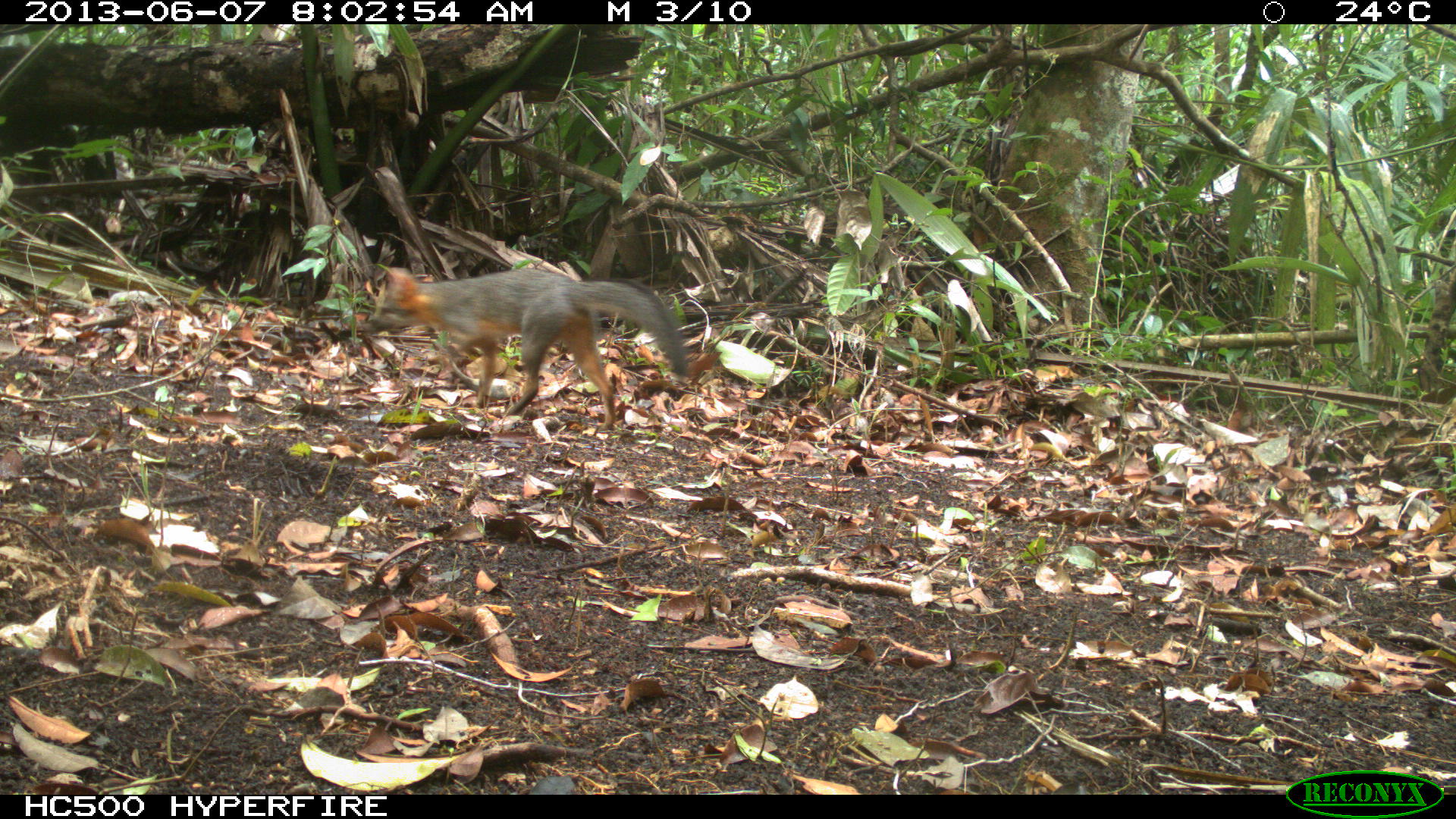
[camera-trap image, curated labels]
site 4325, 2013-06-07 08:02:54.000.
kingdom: Animalia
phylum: Chordata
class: Mammalia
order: Carnivora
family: Canidae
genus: Urocyon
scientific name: Urocyon cinereoargenteus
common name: gray fox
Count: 1.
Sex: female.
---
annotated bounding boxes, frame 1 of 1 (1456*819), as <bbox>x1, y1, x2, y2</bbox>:
urocyon cinereoargenteus: <bbox>361, 263, 690, 428</bbox>